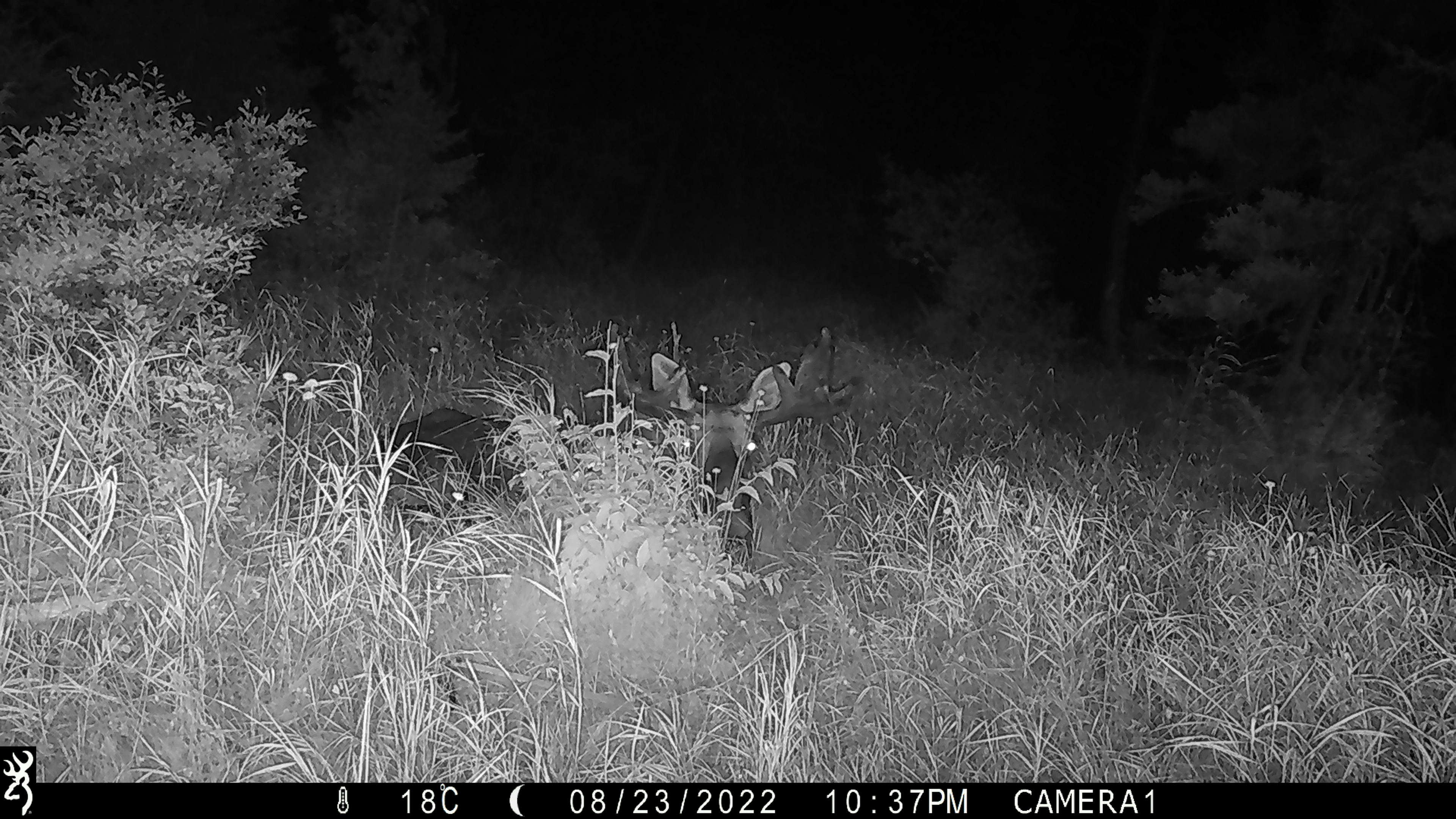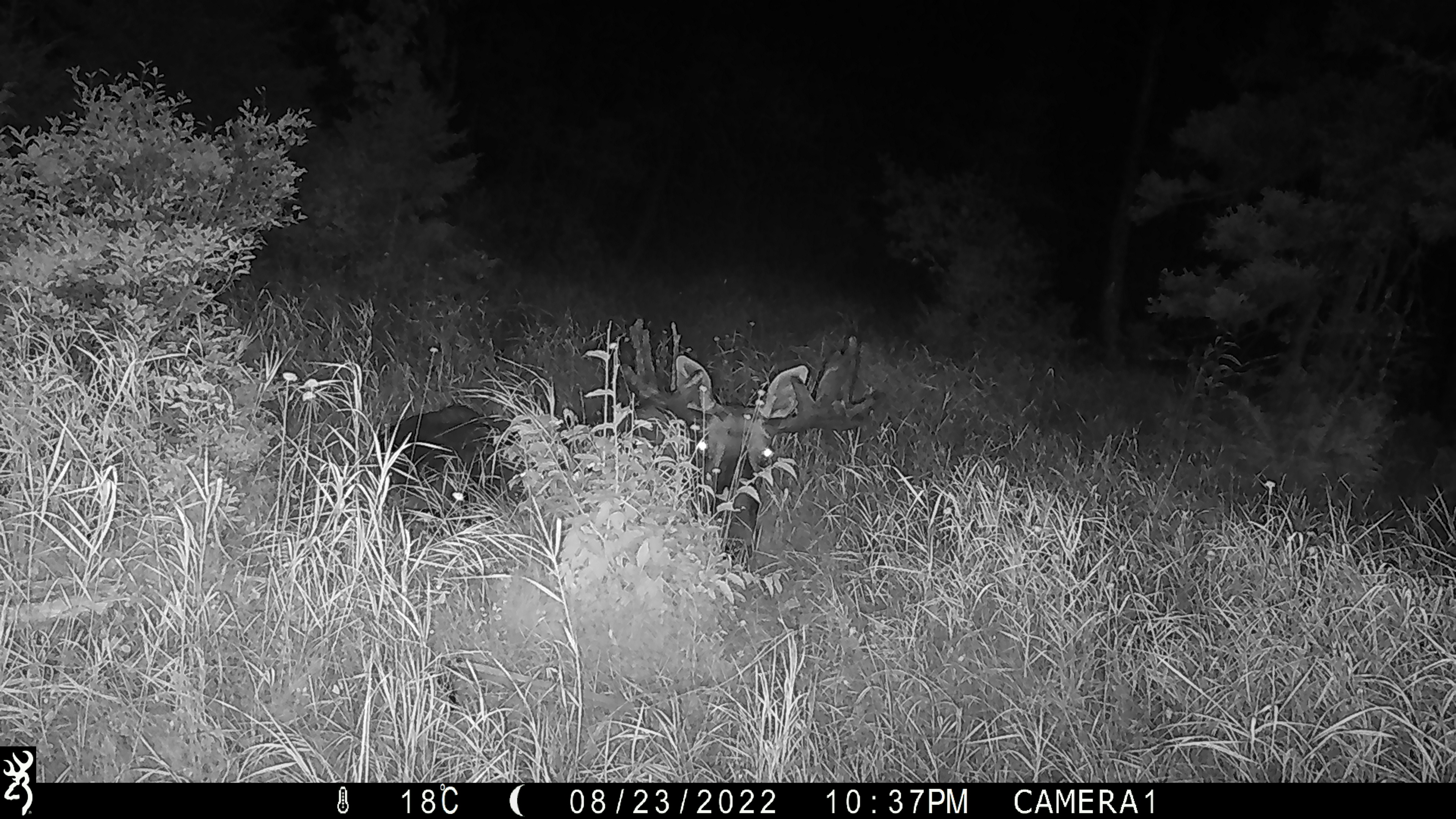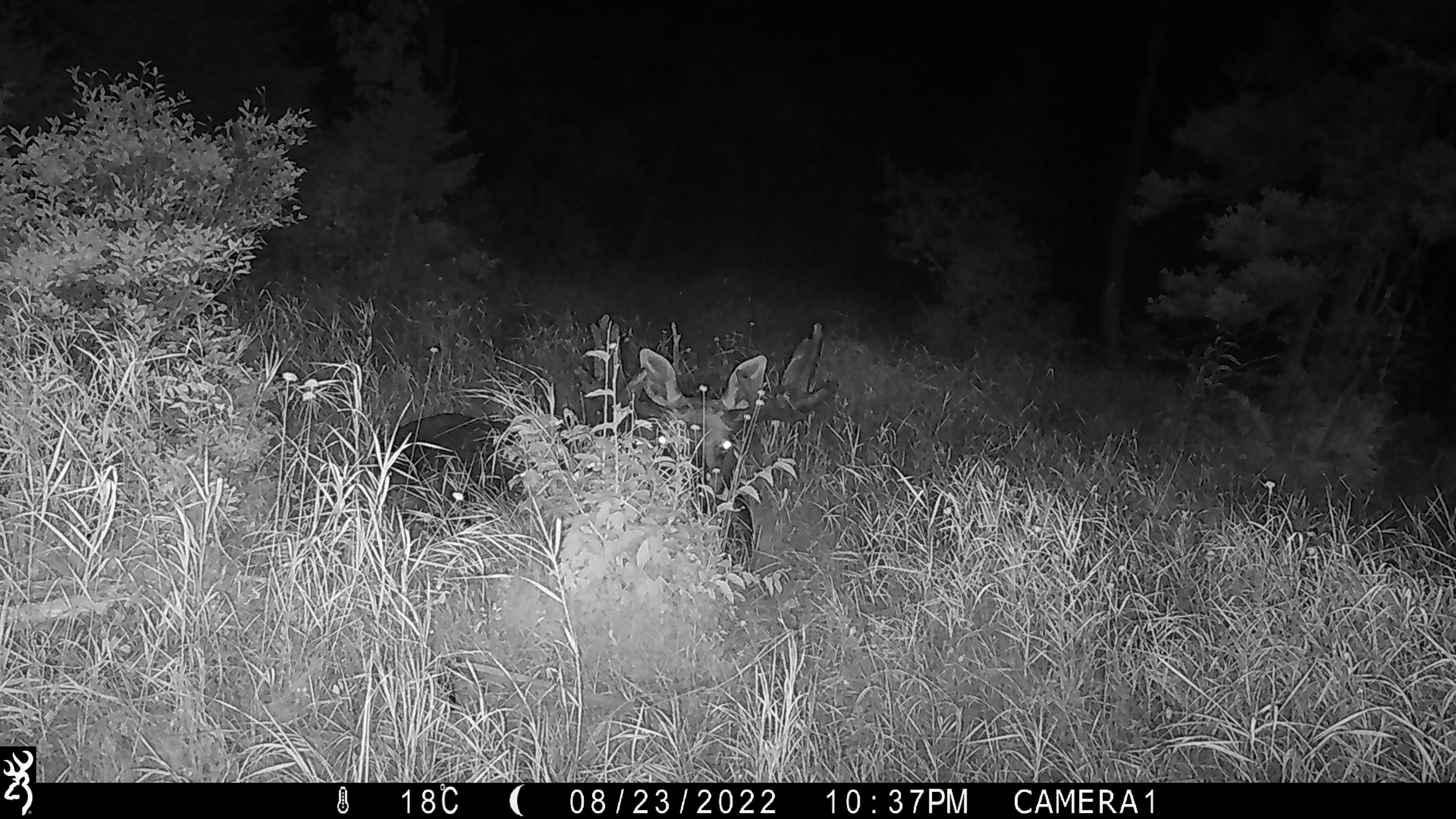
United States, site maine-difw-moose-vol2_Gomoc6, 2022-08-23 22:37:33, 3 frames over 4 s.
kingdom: Animalia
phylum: Chordata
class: Mammalia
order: Artiodactyla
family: Cervidae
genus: Alces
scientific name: Alces alces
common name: moose